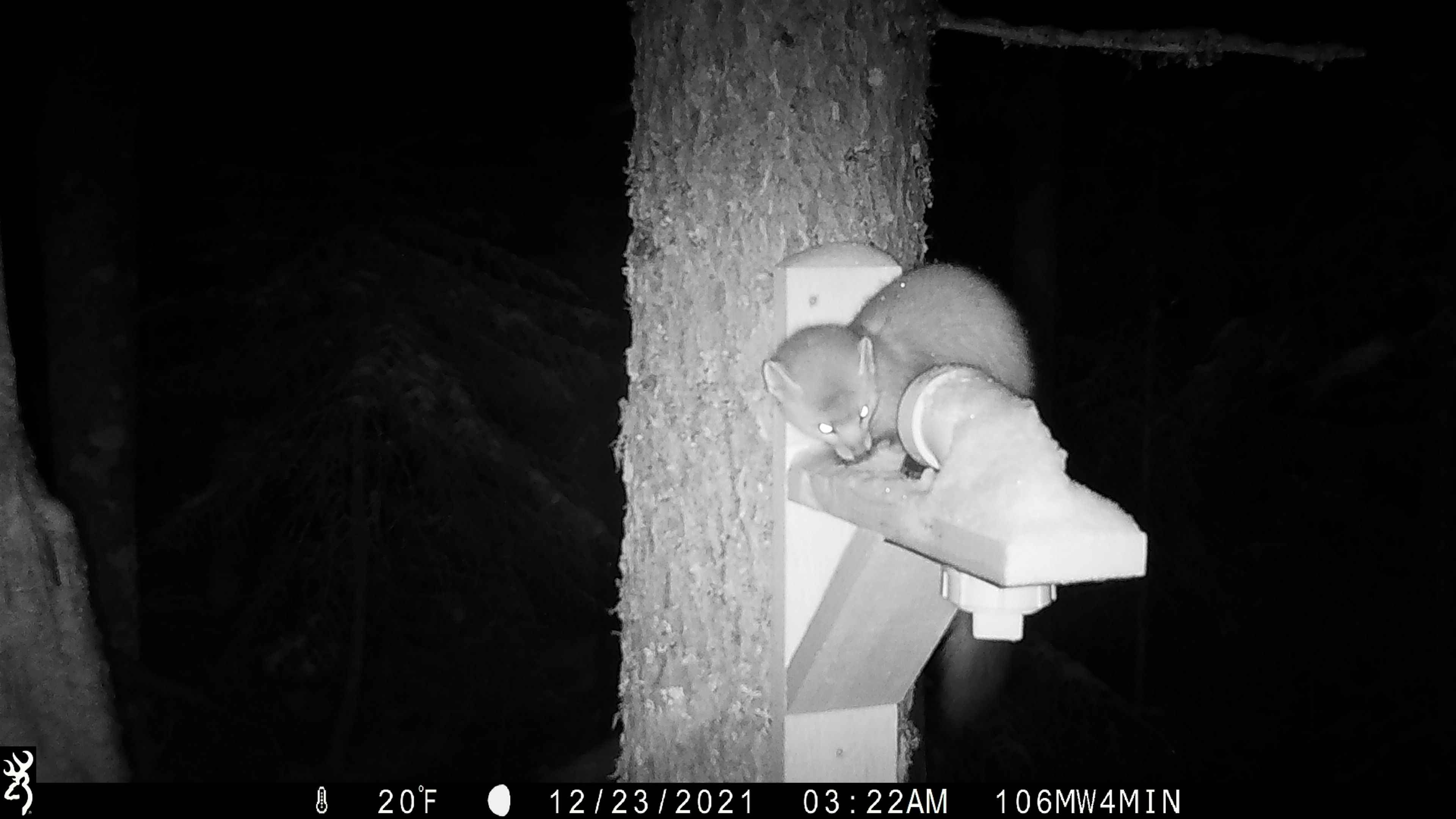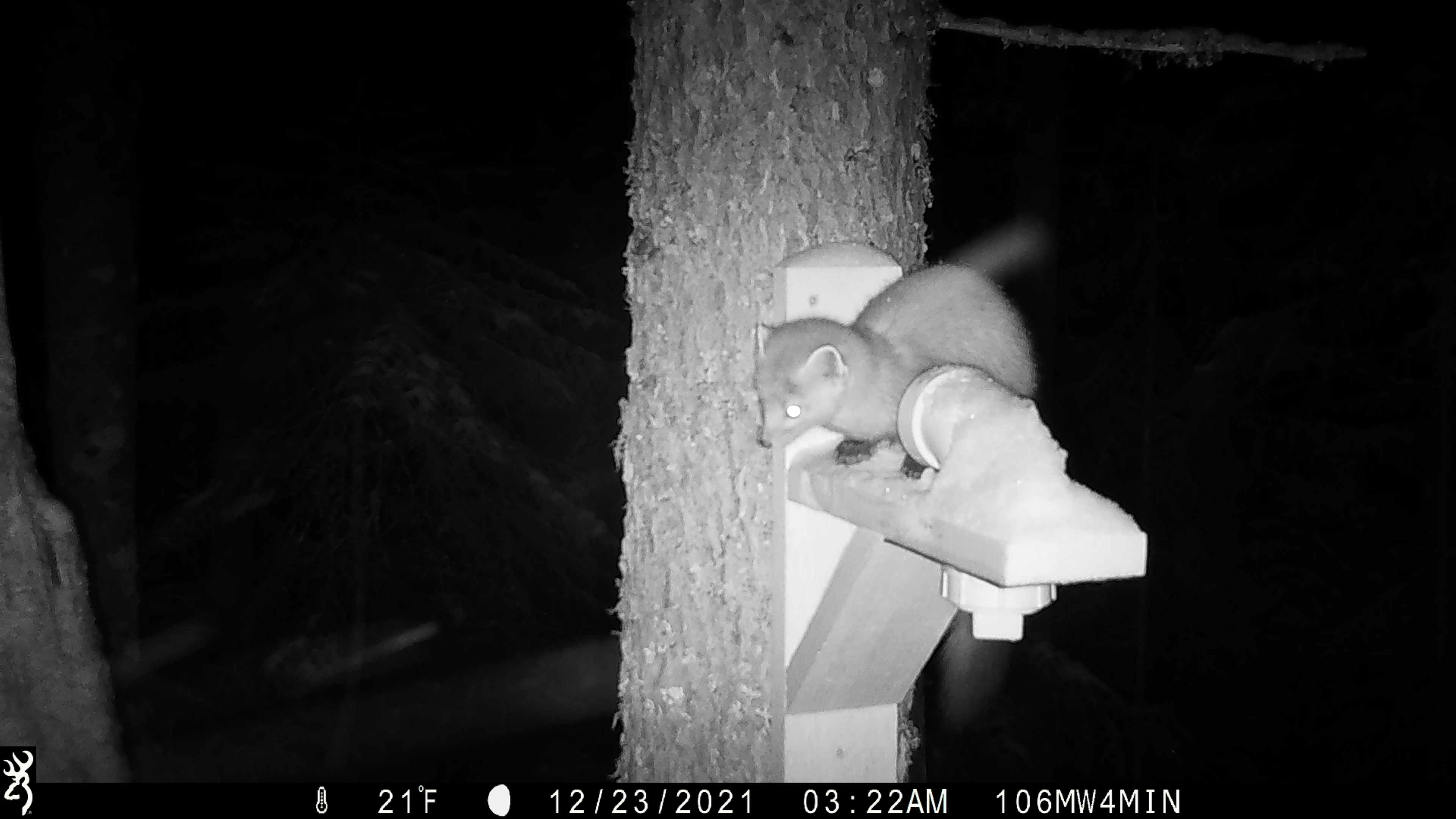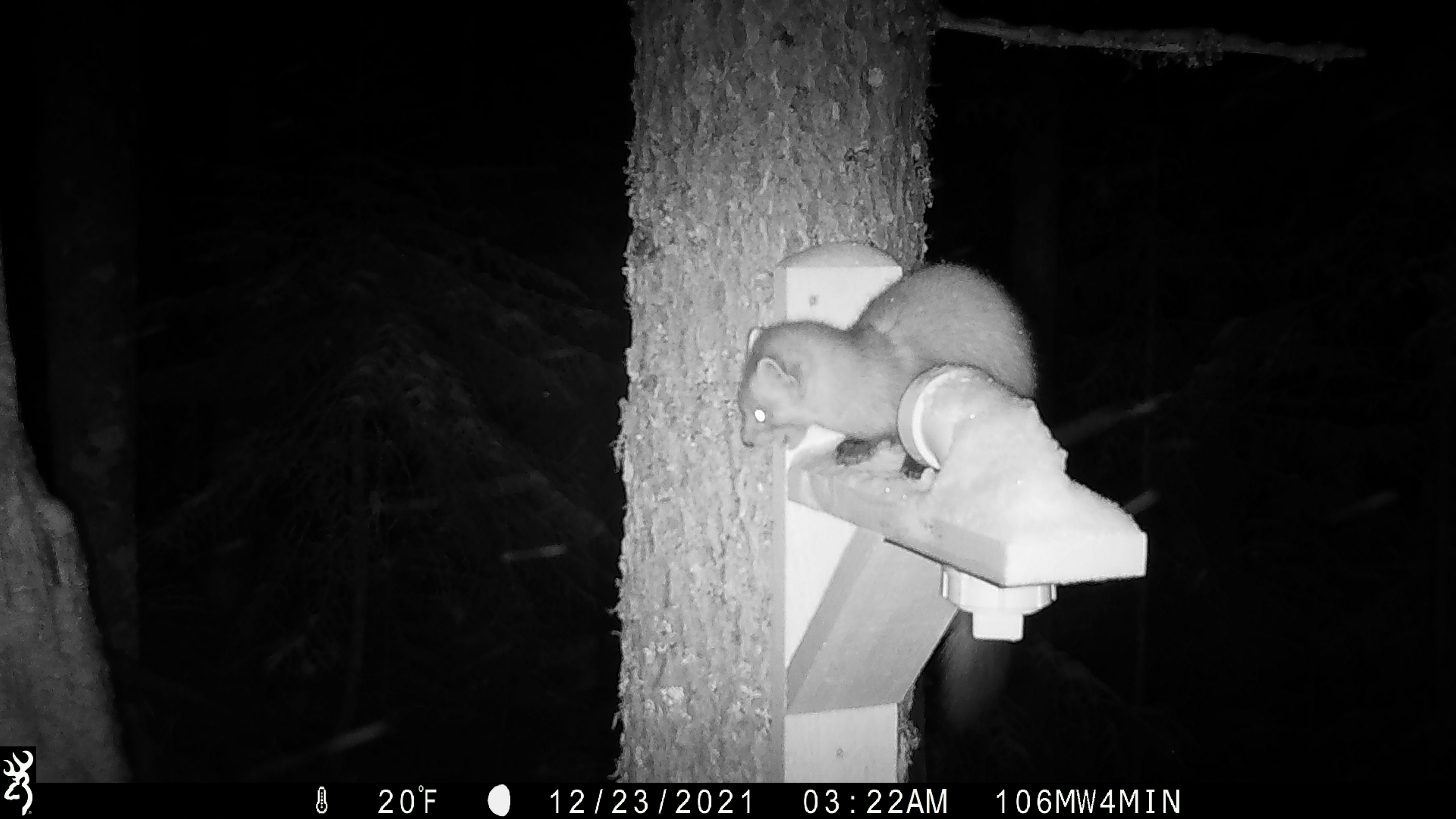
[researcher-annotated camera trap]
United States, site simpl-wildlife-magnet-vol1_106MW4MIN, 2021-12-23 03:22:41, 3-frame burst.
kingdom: Animalia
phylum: Chordata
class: Mammalia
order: Carnivora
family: Mustelidae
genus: Martes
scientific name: Martes americana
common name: american marten